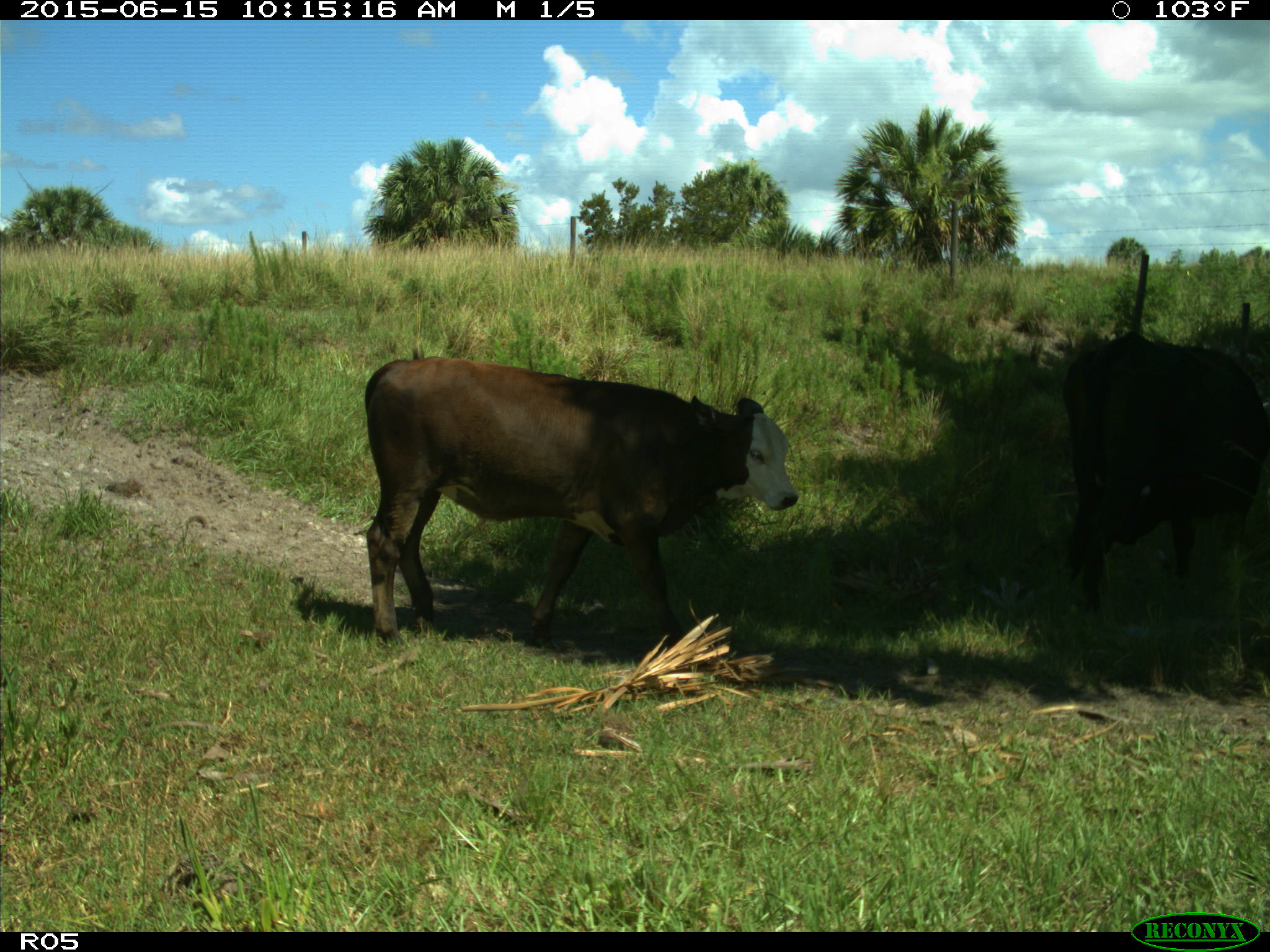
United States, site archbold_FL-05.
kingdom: Animalia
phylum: Chordata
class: Mammalia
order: Artiodactyla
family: Bovidae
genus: Bos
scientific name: Bos taurus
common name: domestic cow